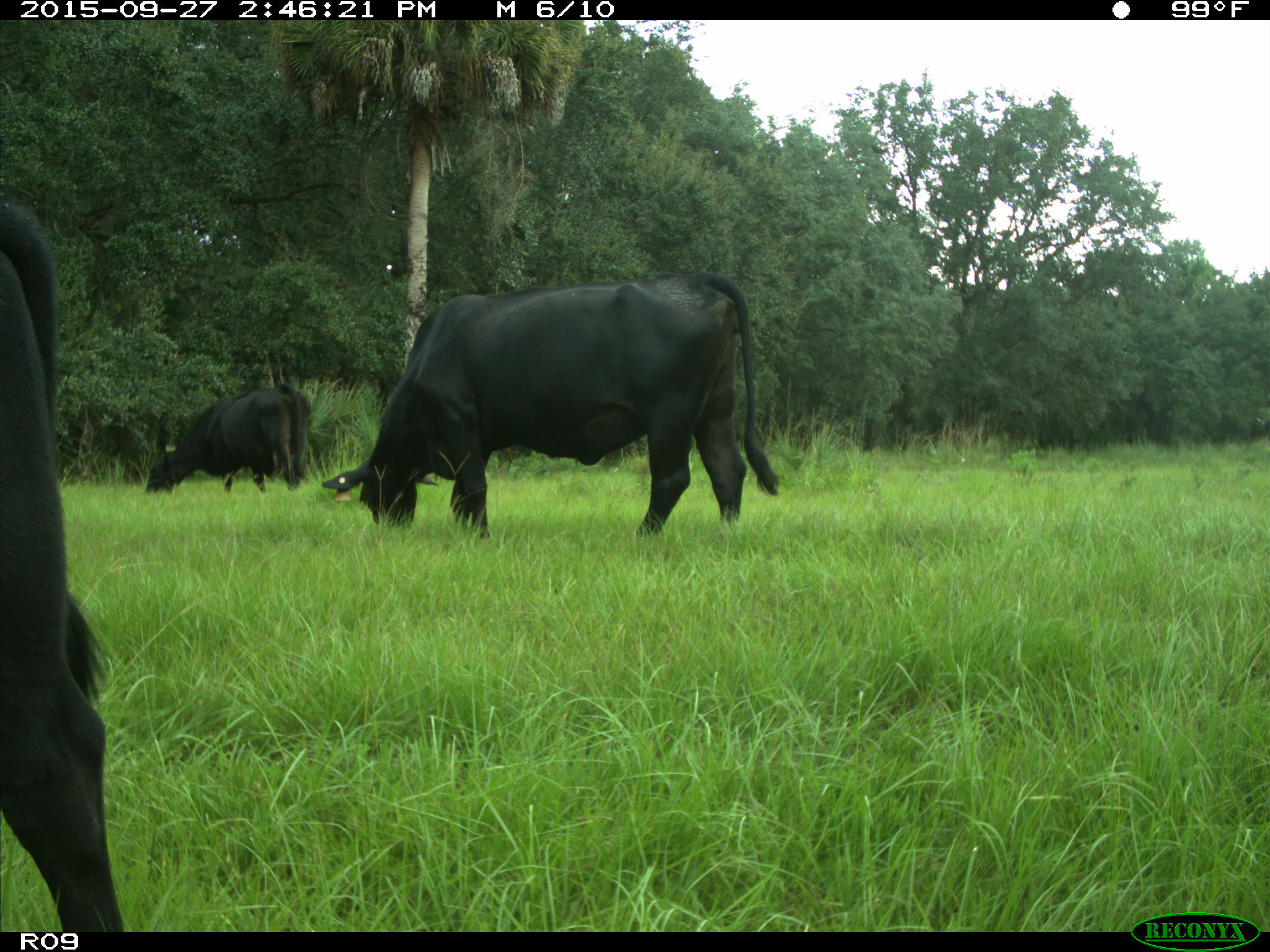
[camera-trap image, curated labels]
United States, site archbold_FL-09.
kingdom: Animalia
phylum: Chordata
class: Mammalia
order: Artiodactyla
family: Bovidae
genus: Bos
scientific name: Bos taurus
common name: domestic cow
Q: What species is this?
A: Bos taurus (domestic cow).